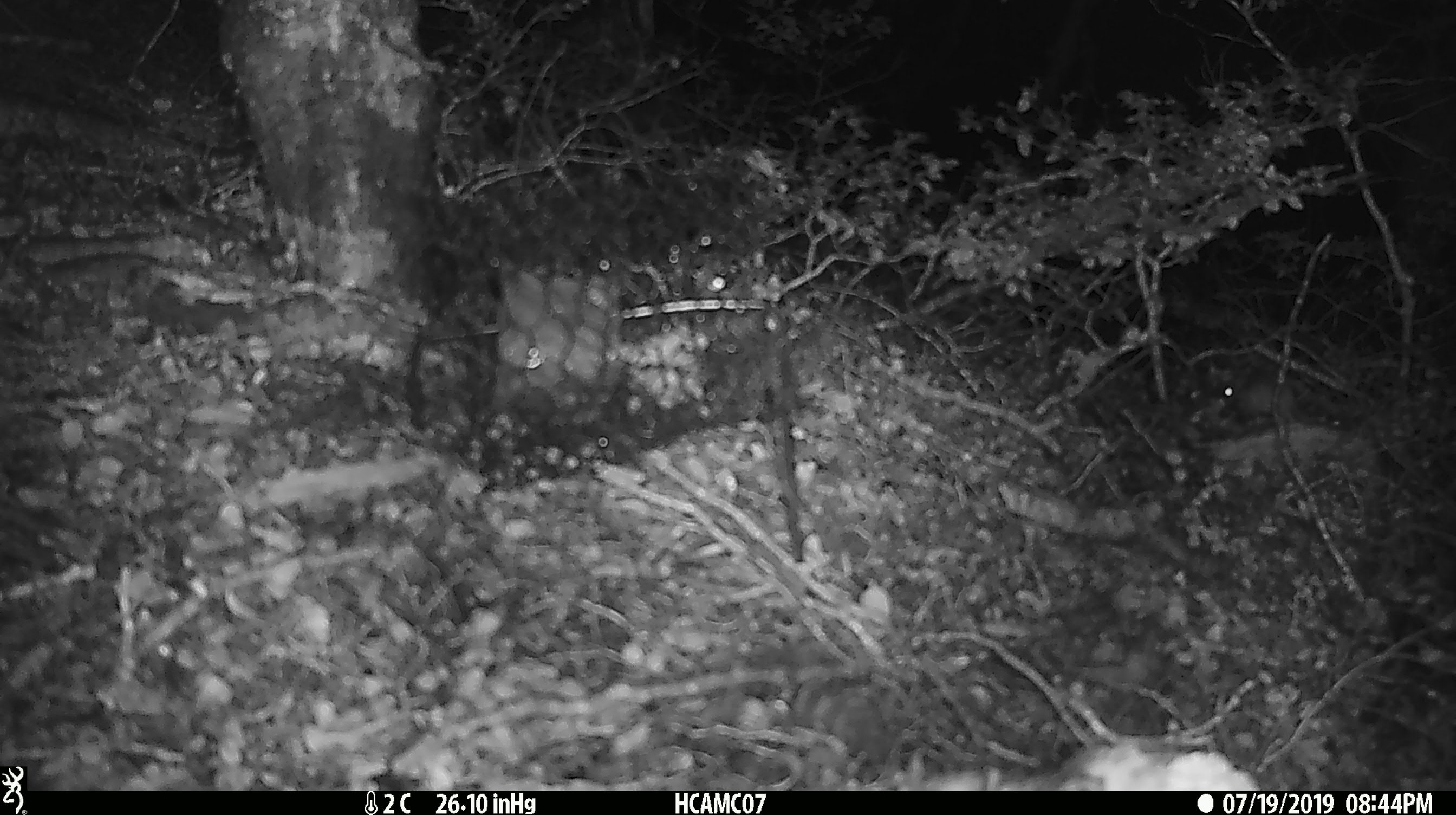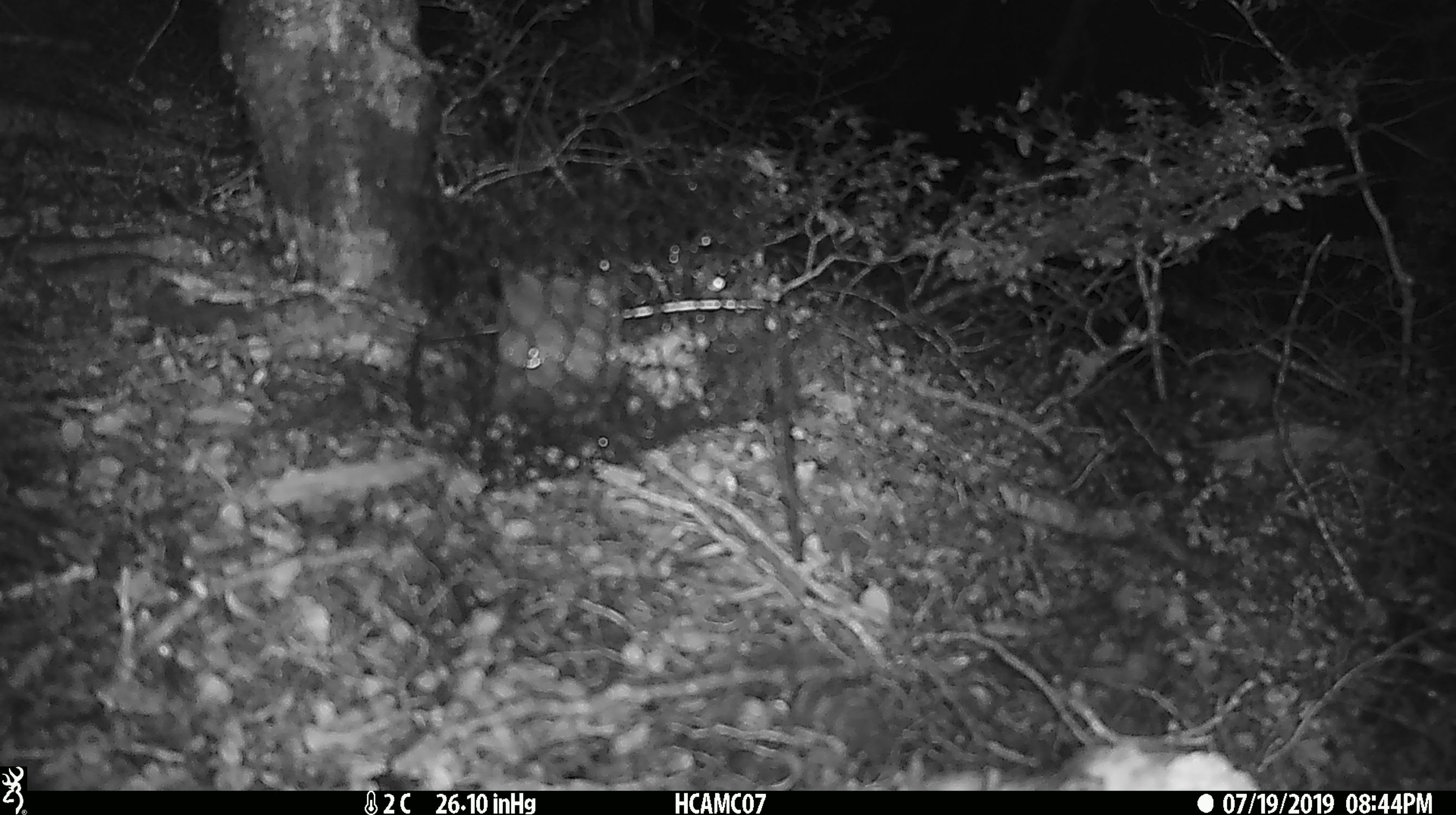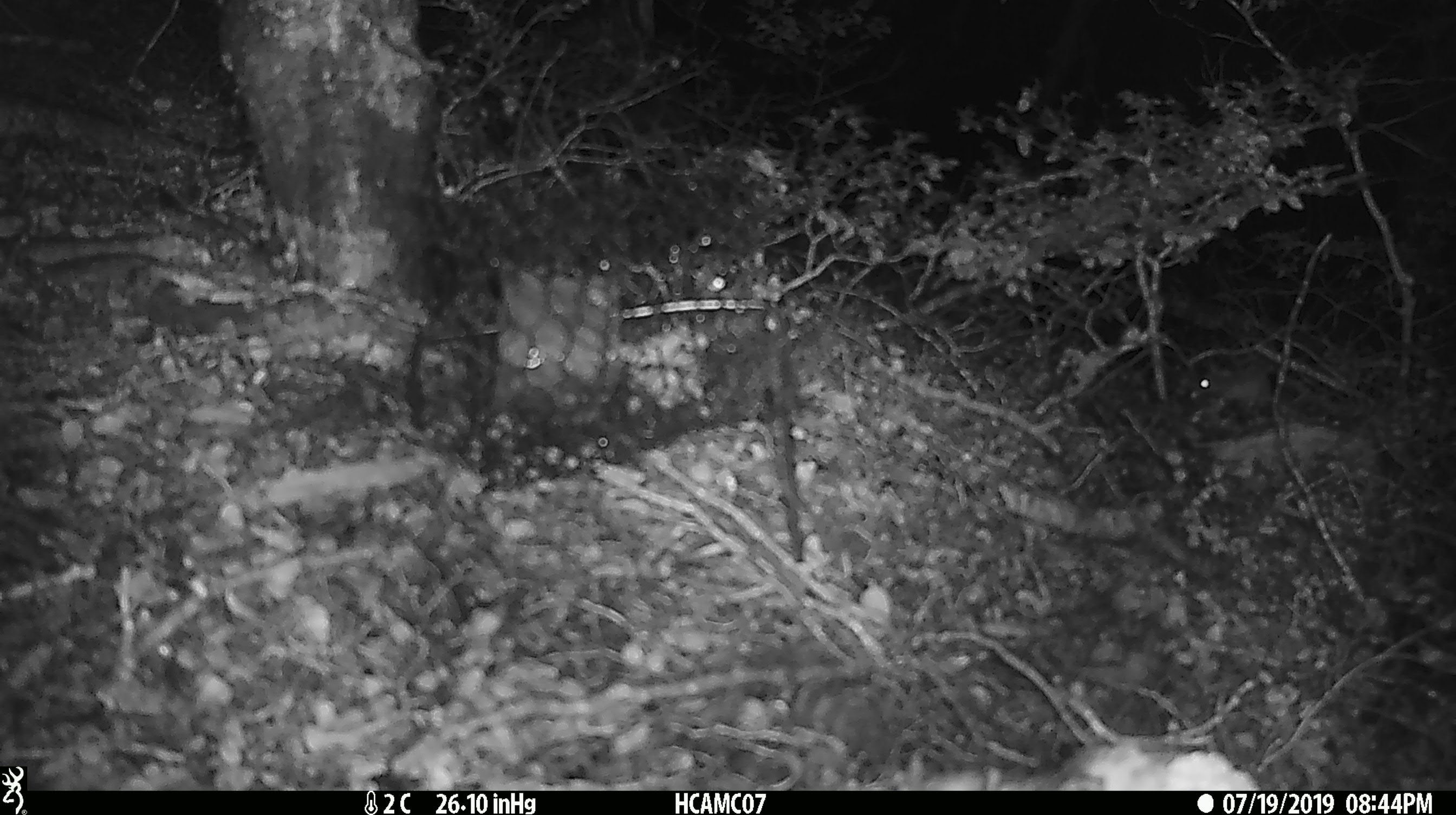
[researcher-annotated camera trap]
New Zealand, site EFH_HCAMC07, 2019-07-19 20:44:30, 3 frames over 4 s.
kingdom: Animalia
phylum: Chordata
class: Mammalia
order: Rodentia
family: Muridae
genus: Mus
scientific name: Mus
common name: mouse